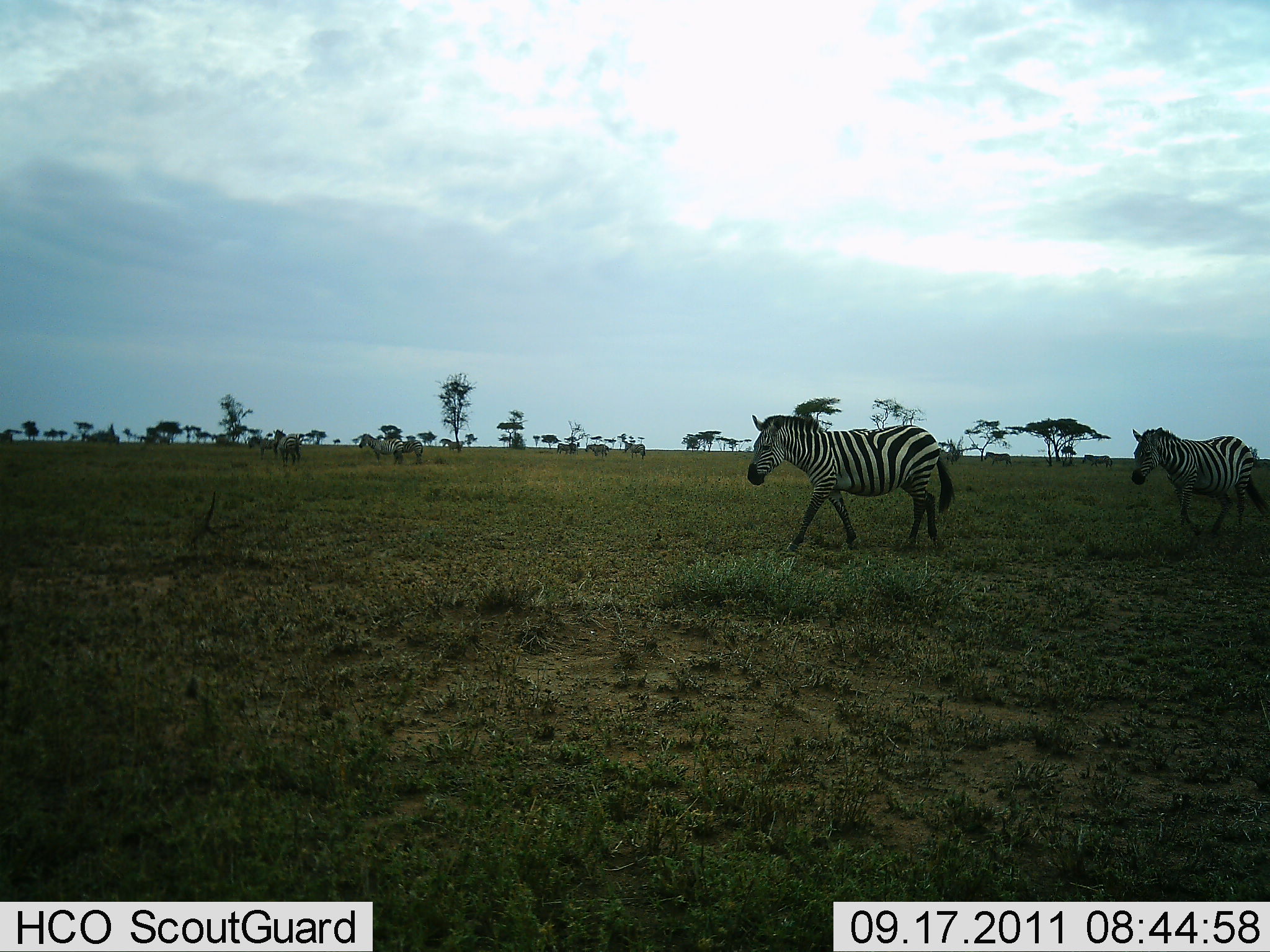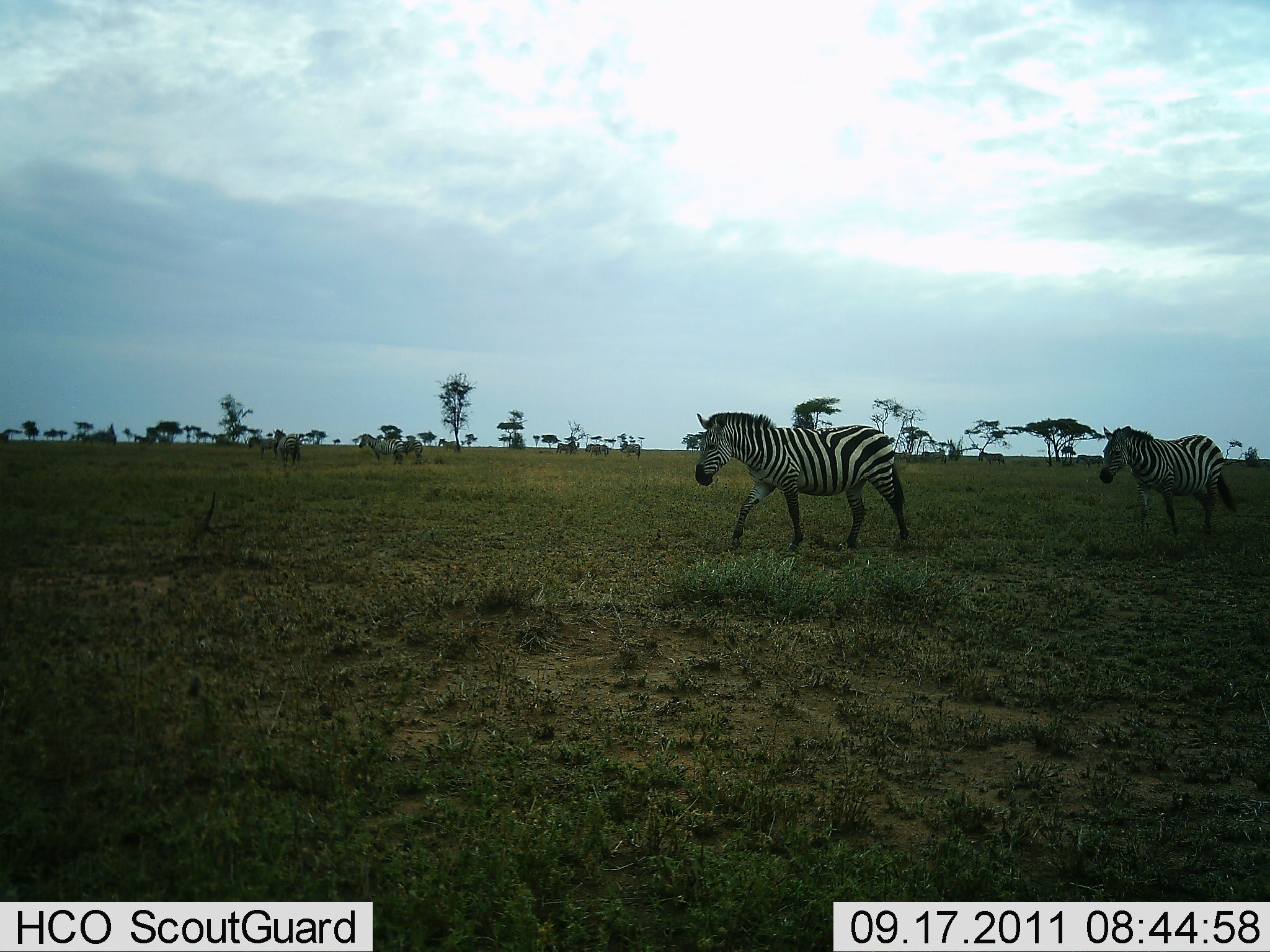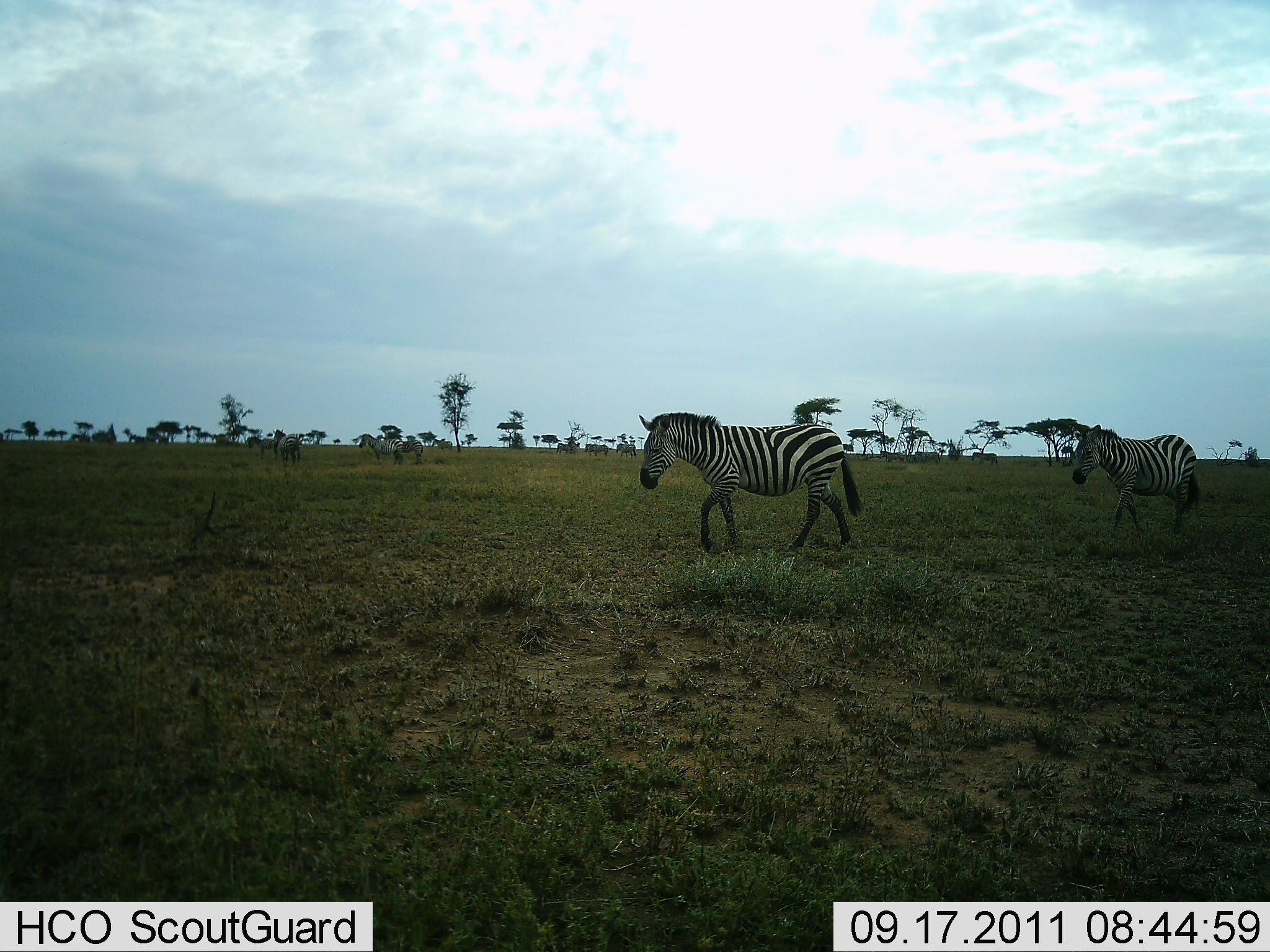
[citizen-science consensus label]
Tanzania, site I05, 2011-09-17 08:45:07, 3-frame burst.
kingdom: Animalia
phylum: Chordata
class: Mammalia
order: Perissodactyla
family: Equidae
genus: Equus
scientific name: Equus quagga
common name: plains zebra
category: zebra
Zebra (plains zebra) (Equus quagga), count 2. Behavior (volunteer vote fractions): standing 50%, resting 0%, moving 75%, interacting 0%. Young present (vote fraction): 0%. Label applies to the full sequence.